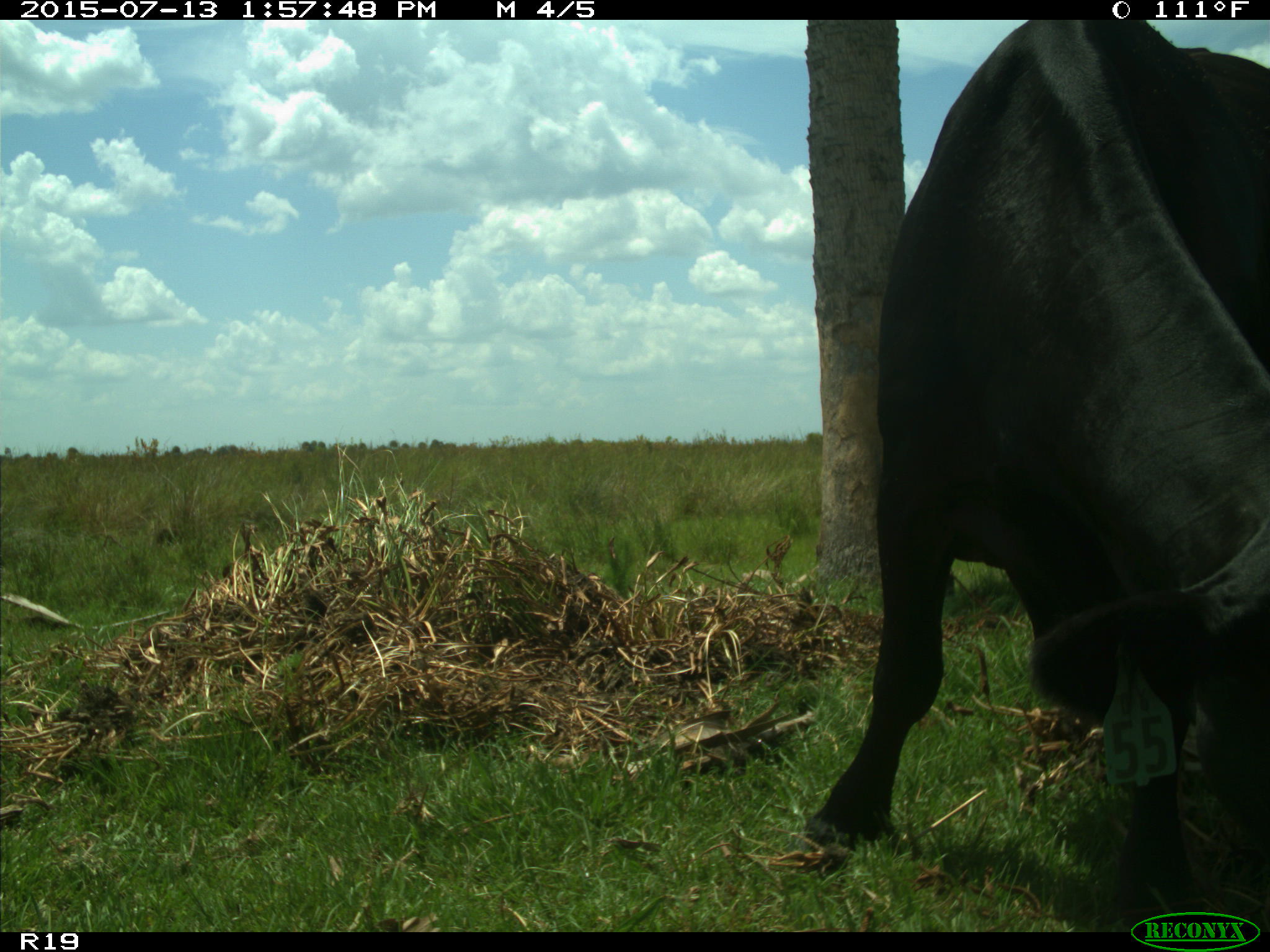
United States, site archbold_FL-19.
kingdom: Animalia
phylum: Chordata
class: Mammalia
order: Artiodactyla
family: Bovidae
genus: Bos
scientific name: Bos taurus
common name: domestic cow